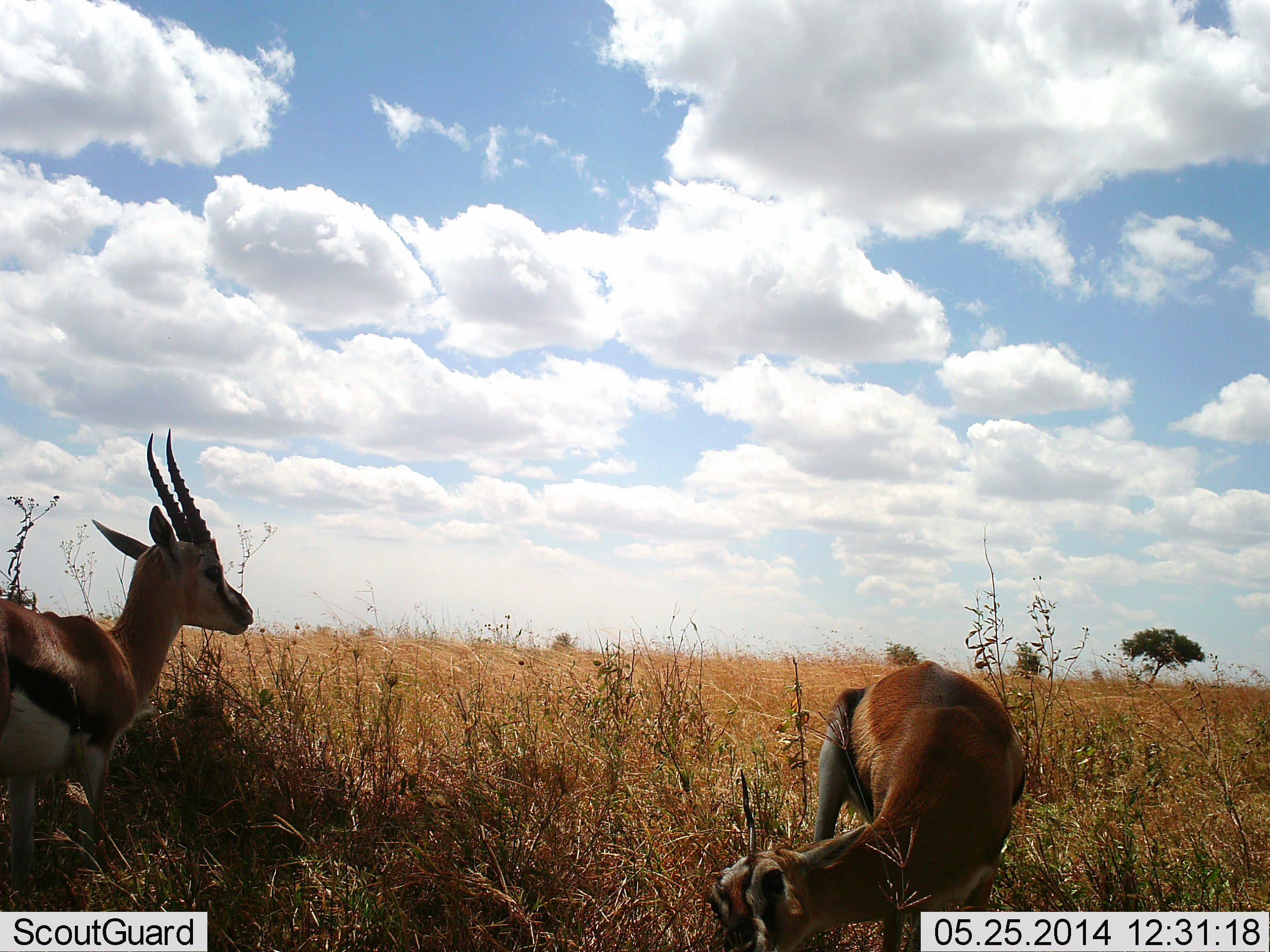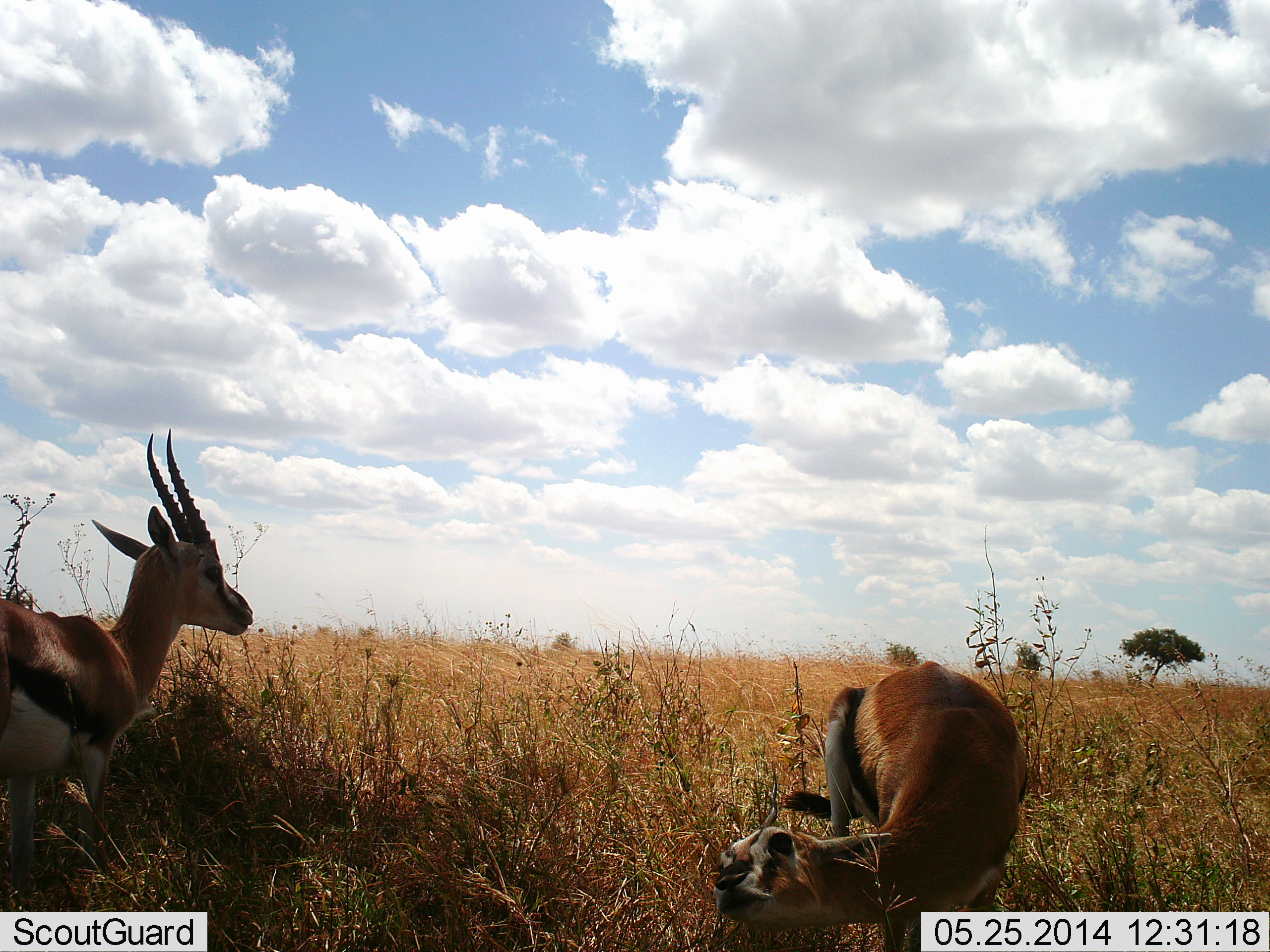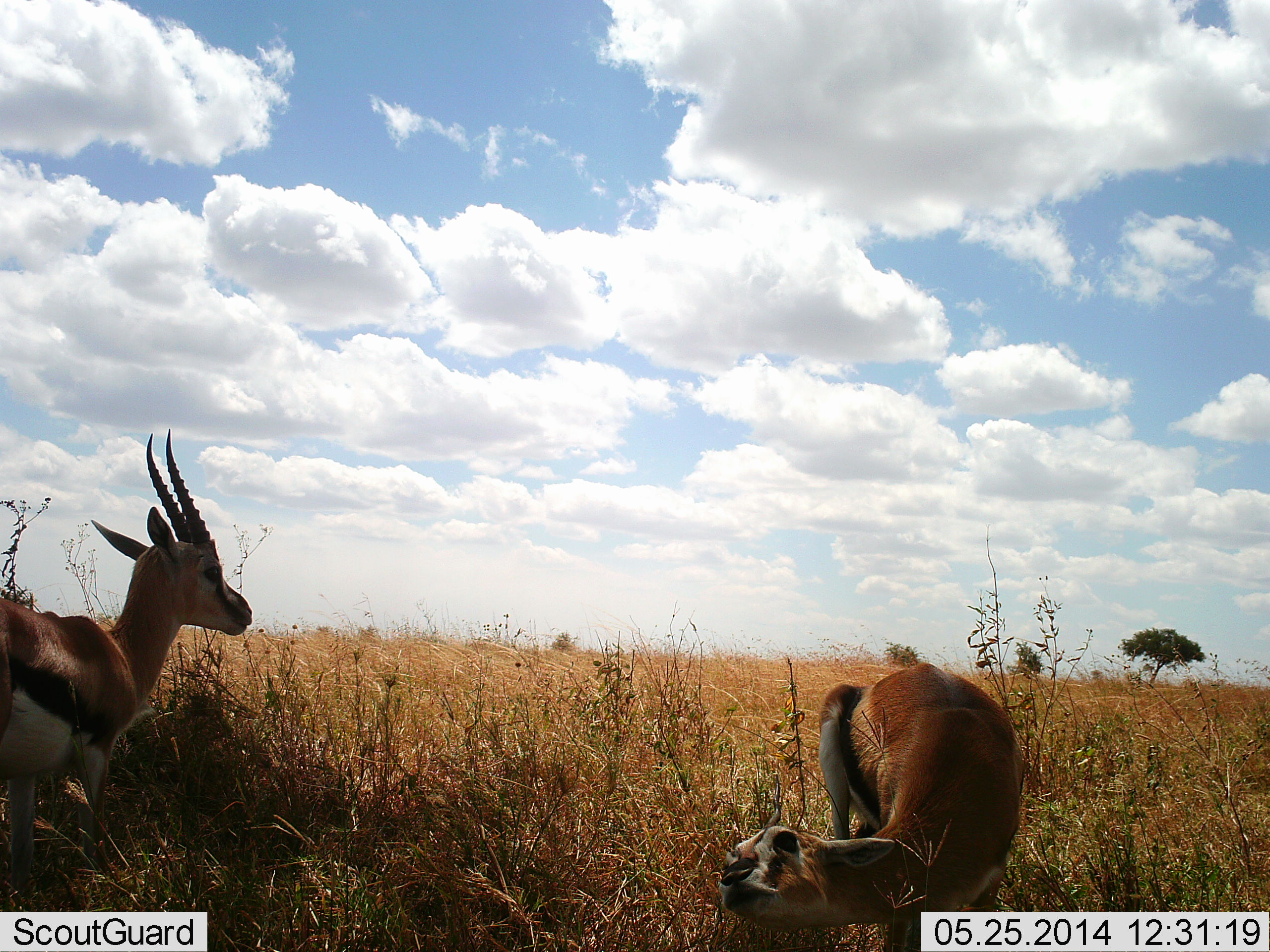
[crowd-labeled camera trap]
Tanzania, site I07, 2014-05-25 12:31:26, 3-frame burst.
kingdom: Animalia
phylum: Chordata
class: Mammalia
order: Artiodactyla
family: Bovidae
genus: Eudorcas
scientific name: Eudorcas thomsonii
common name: thomson's gazelle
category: gazellethomsons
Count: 2.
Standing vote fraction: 85%.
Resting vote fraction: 30%.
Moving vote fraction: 11%.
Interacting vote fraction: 15%.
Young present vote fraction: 4%.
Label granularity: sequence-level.